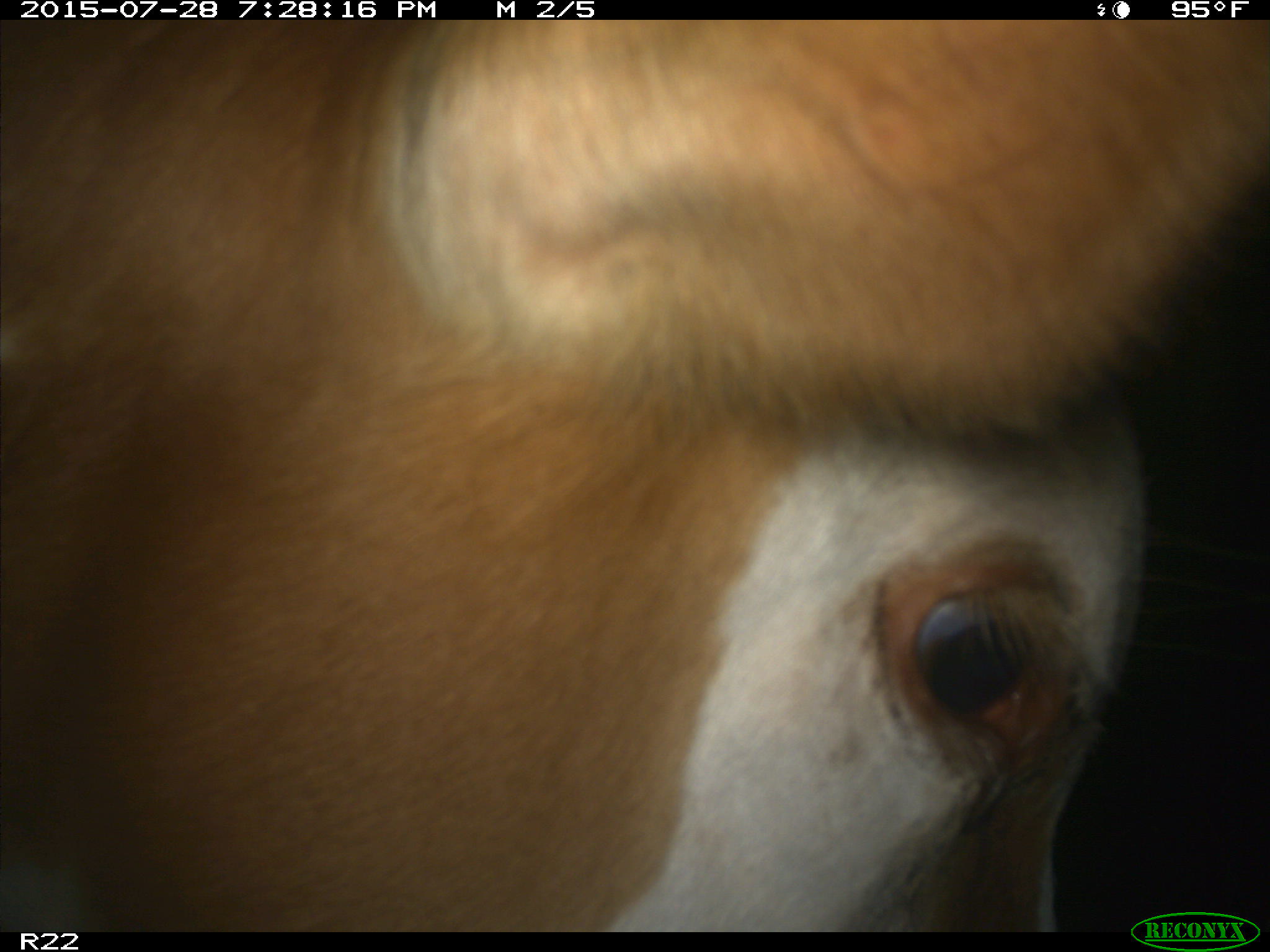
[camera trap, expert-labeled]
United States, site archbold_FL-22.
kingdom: Animalia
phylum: Chordata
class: Mammalia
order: Artiodactyla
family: Bovidae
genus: Bos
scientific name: Bos taurus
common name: domestic cow